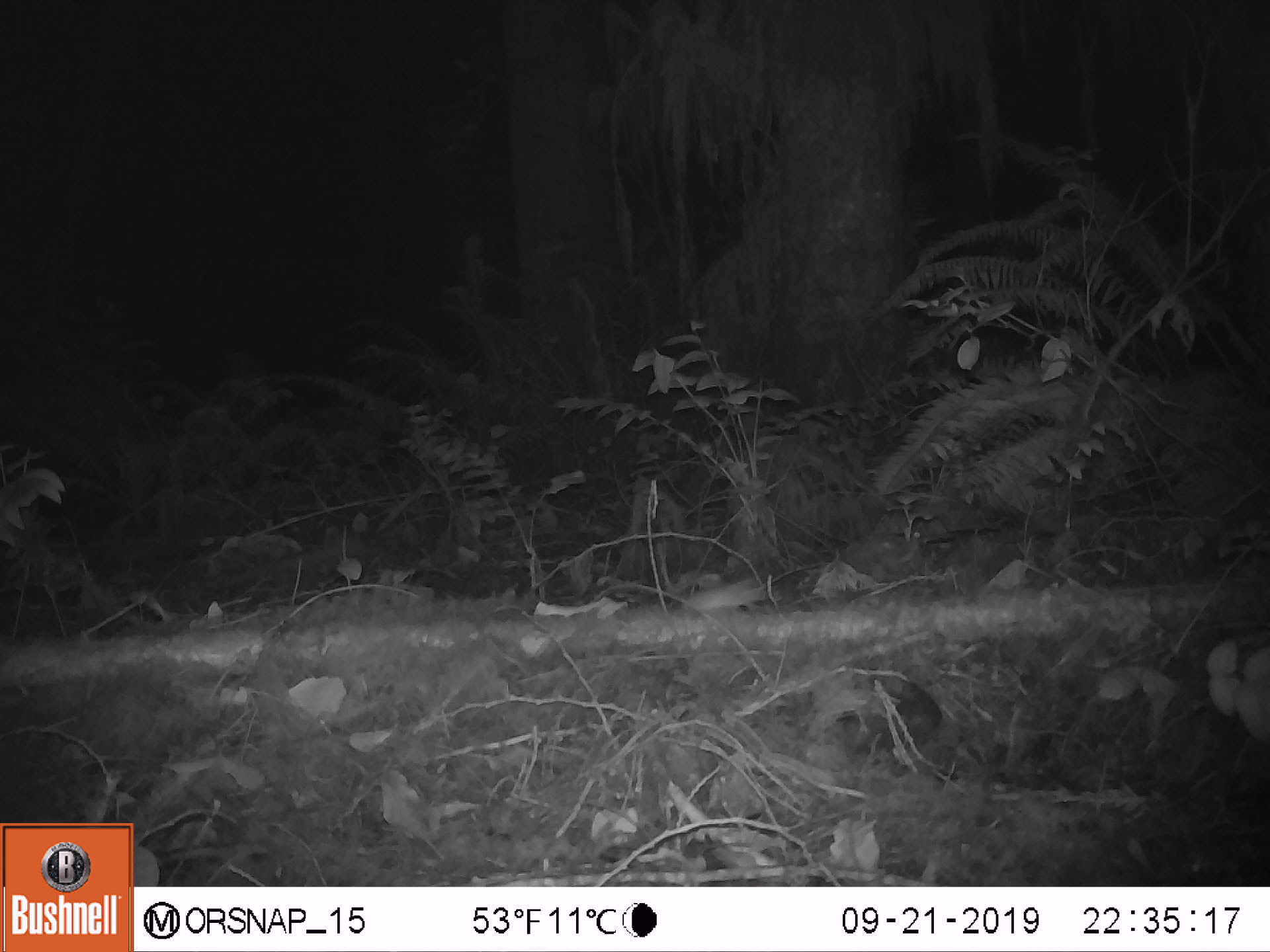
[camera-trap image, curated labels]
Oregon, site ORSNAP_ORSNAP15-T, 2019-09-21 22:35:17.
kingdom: Animalia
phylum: Chordata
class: Mammalia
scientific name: Mammalia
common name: small mammal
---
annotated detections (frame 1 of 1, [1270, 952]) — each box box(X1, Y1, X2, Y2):
small mammal: box(675, 558, 787, 617)